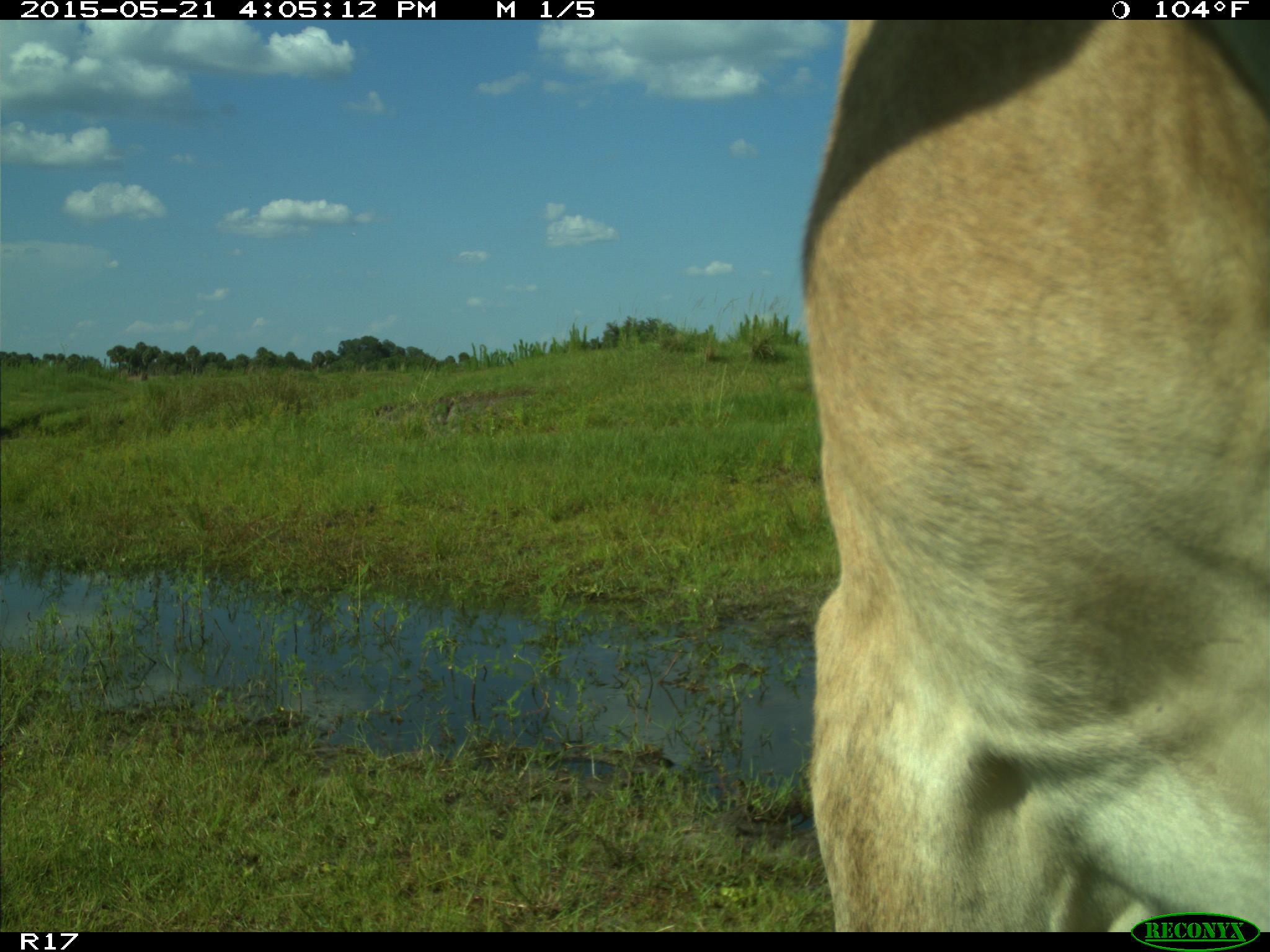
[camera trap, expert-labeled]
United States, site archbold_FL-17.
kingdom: Animalia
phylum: Chordata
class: Mammalia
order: Artiodactyla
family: Bovidae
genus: Bos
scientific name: Bos taurus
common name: domestic cow